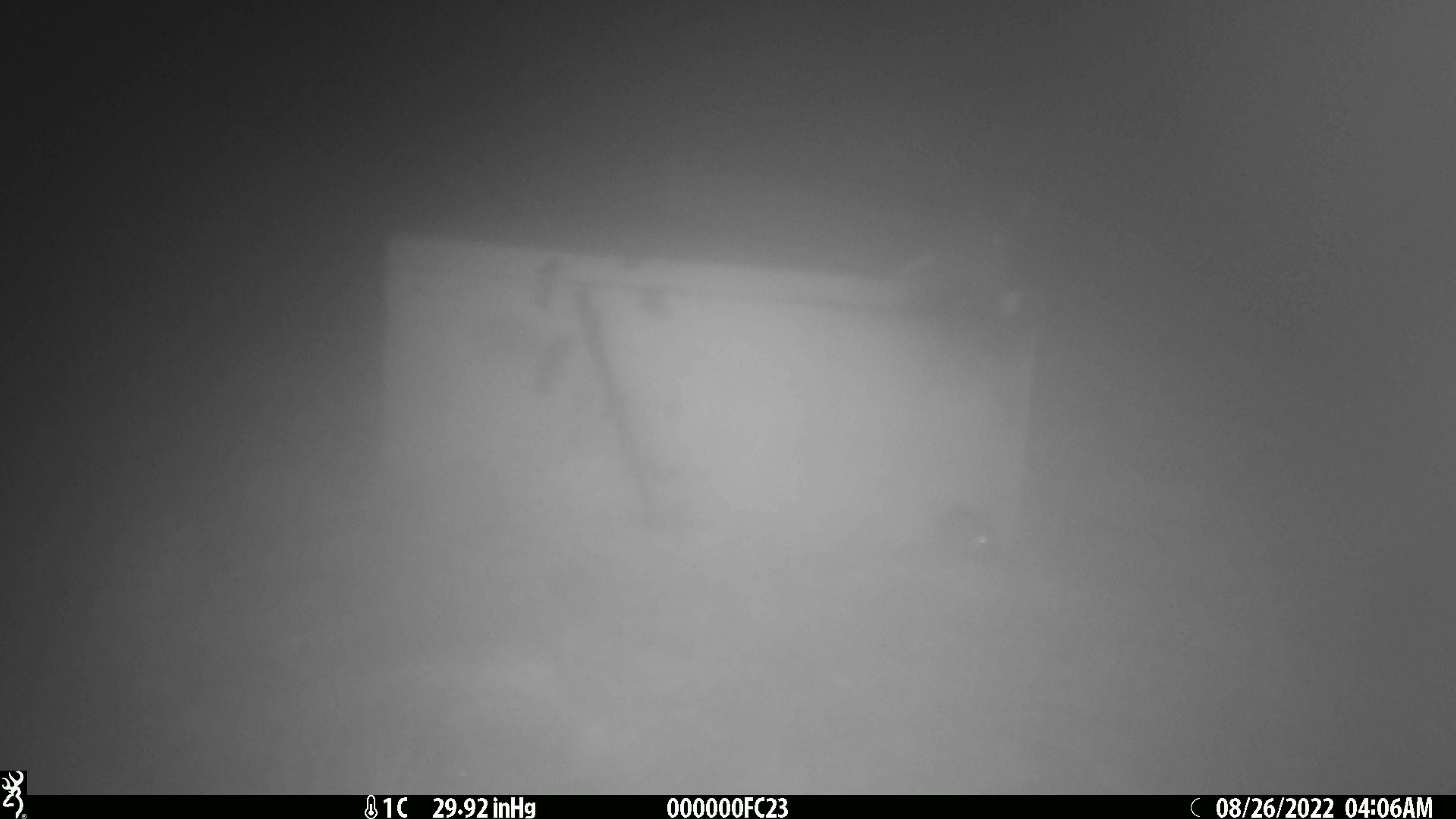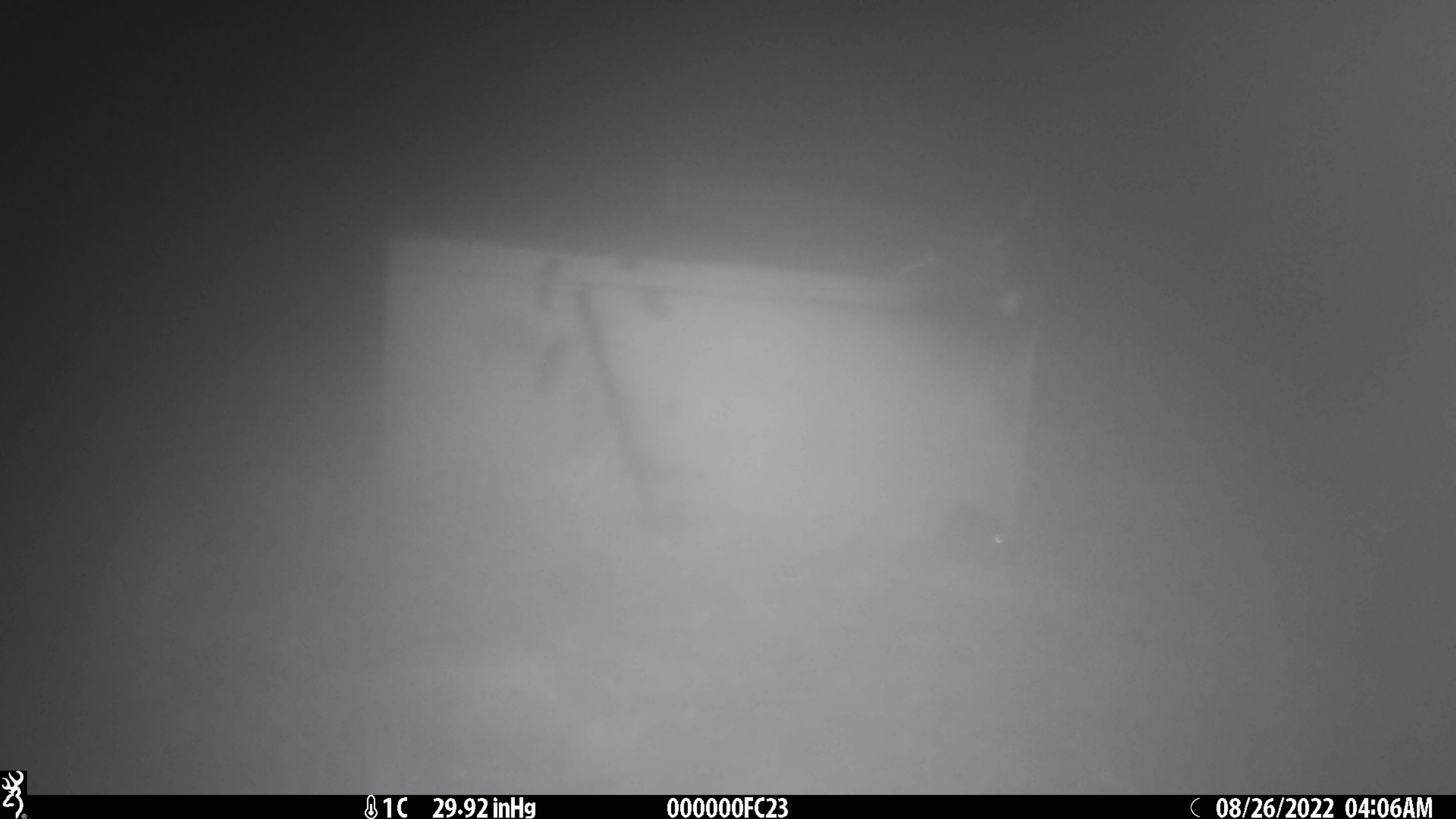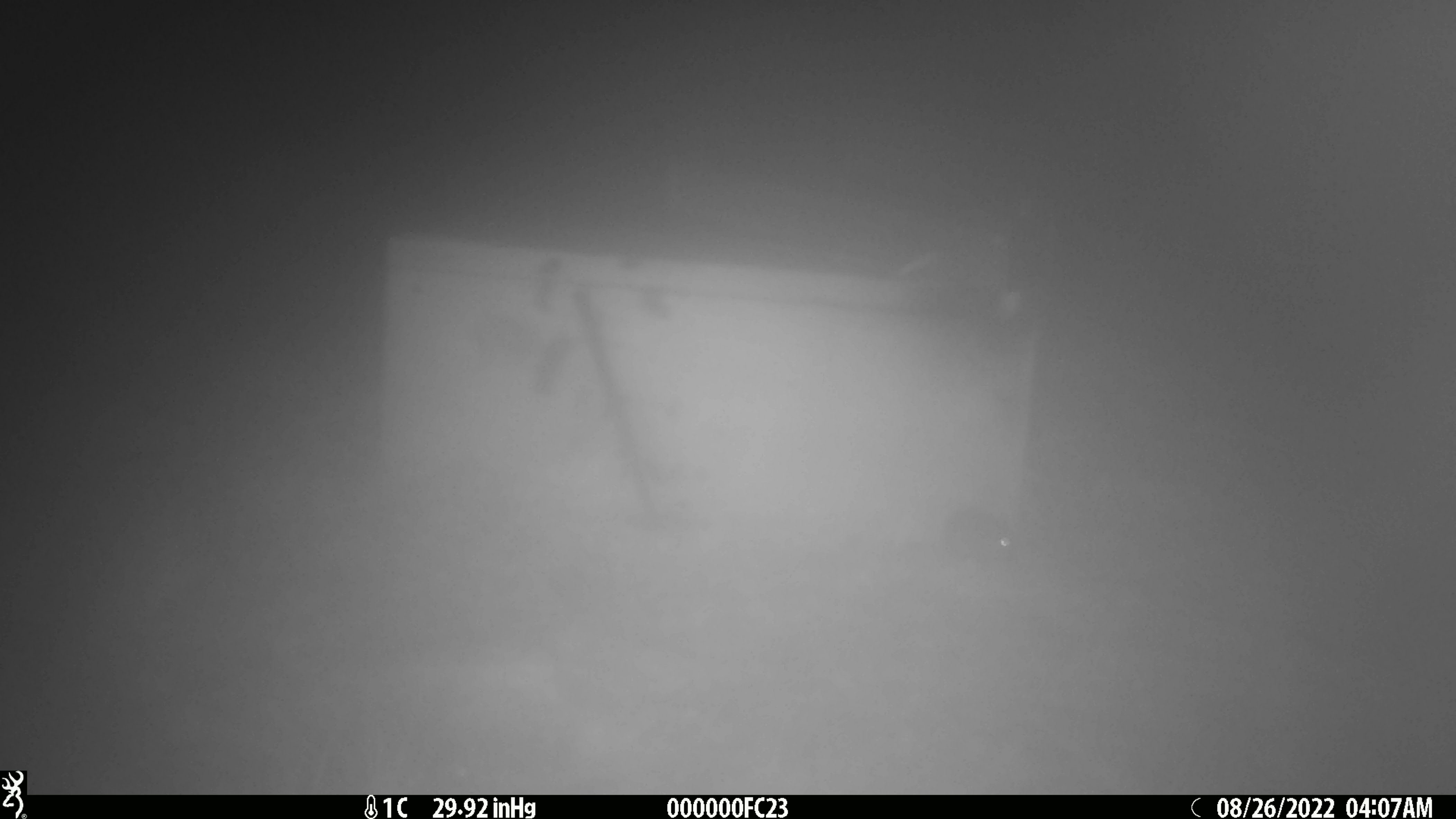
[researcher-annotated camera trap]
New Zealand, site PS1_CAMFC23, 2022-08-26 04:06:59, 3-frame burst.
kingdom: Animalia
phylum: Chordata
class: Mammalia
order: Rodentia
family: Muridae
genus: Mus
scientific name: Mus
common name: mouse